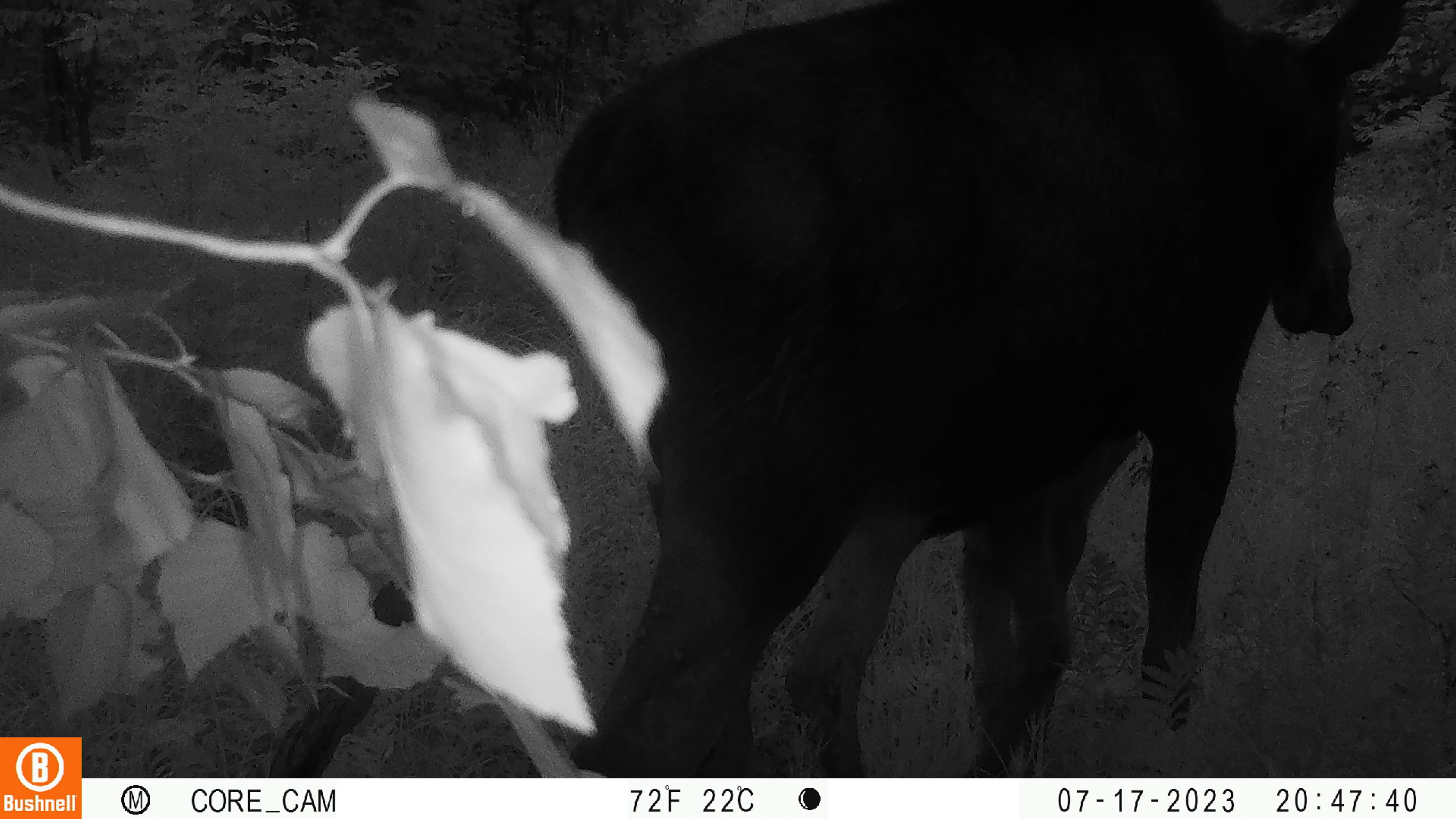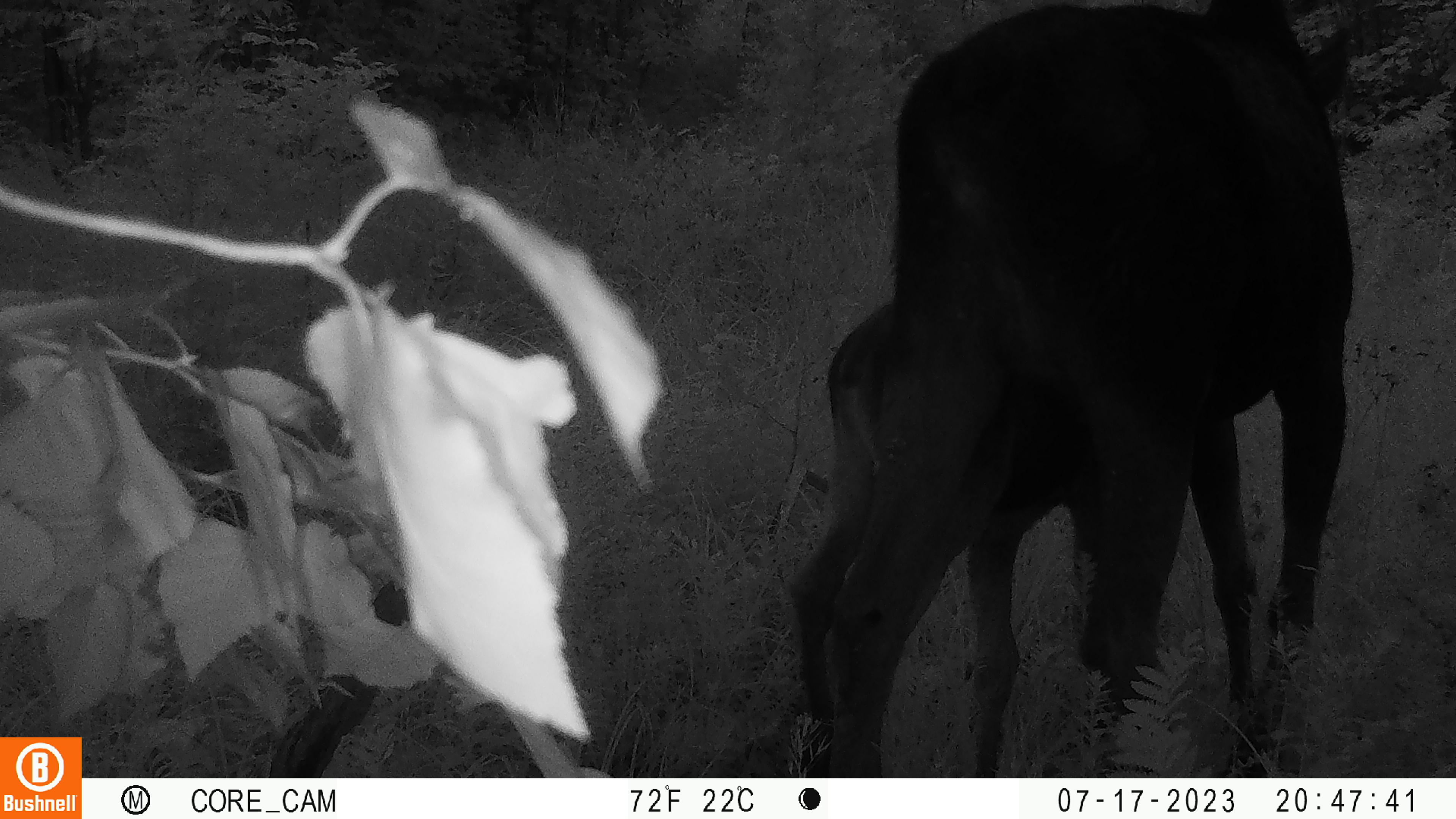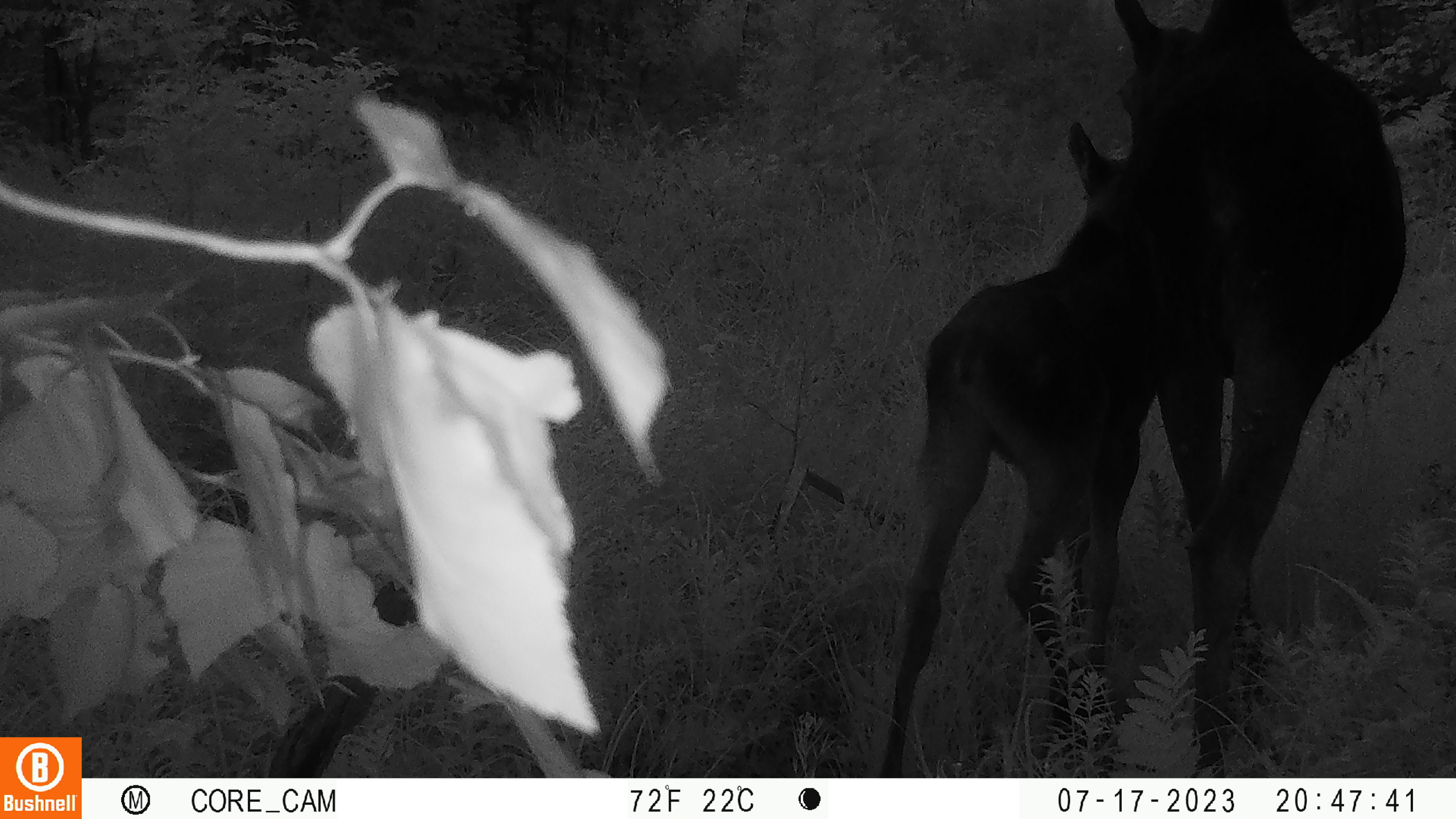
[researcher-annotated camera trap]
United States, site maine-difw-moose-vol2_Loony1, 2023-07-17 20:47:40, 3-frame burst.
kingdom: Animalia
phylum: Chordata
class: Mammalia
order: Artiodactyla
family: Cervidae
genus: Alces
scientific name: Alces alces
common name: moose